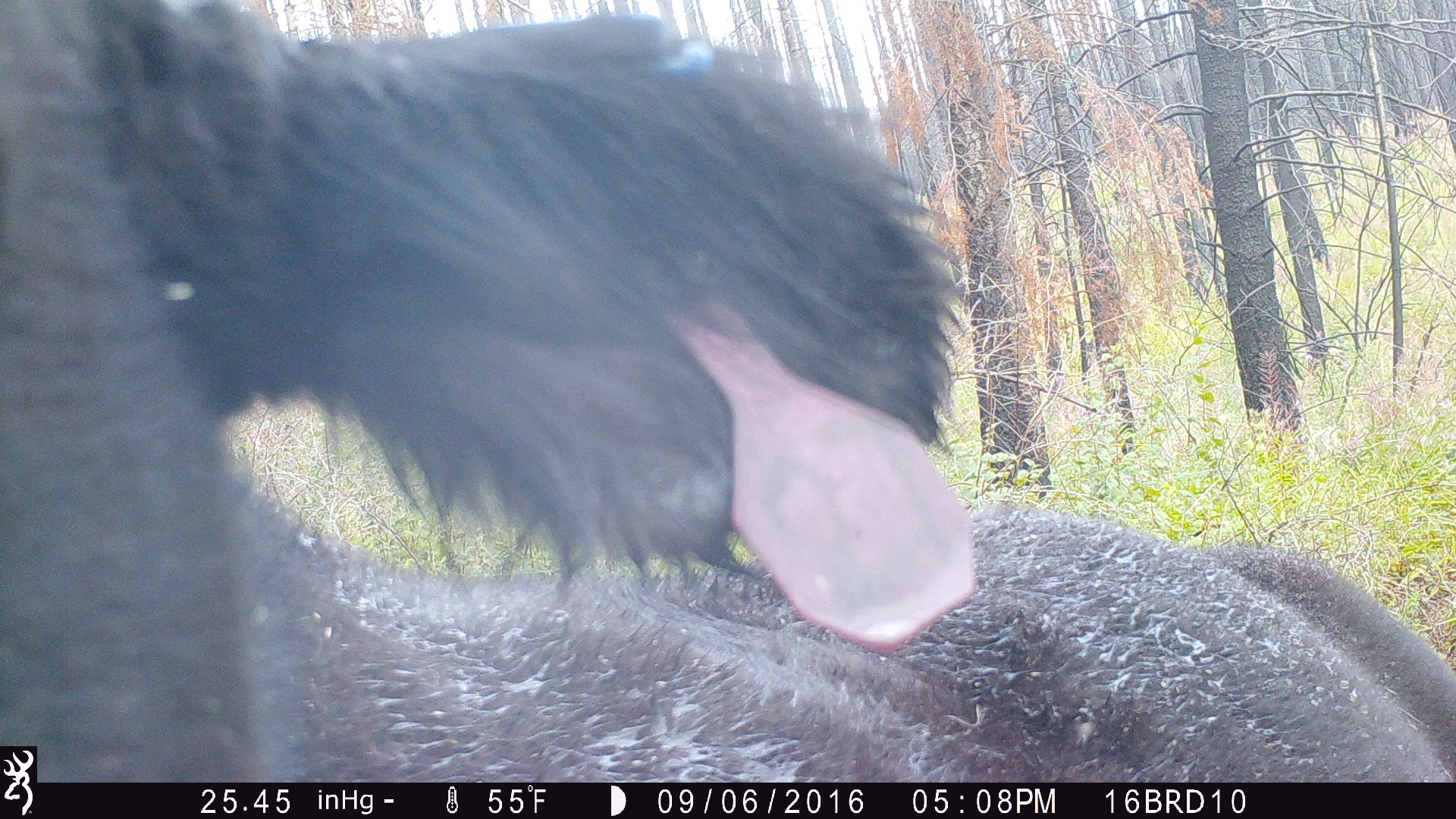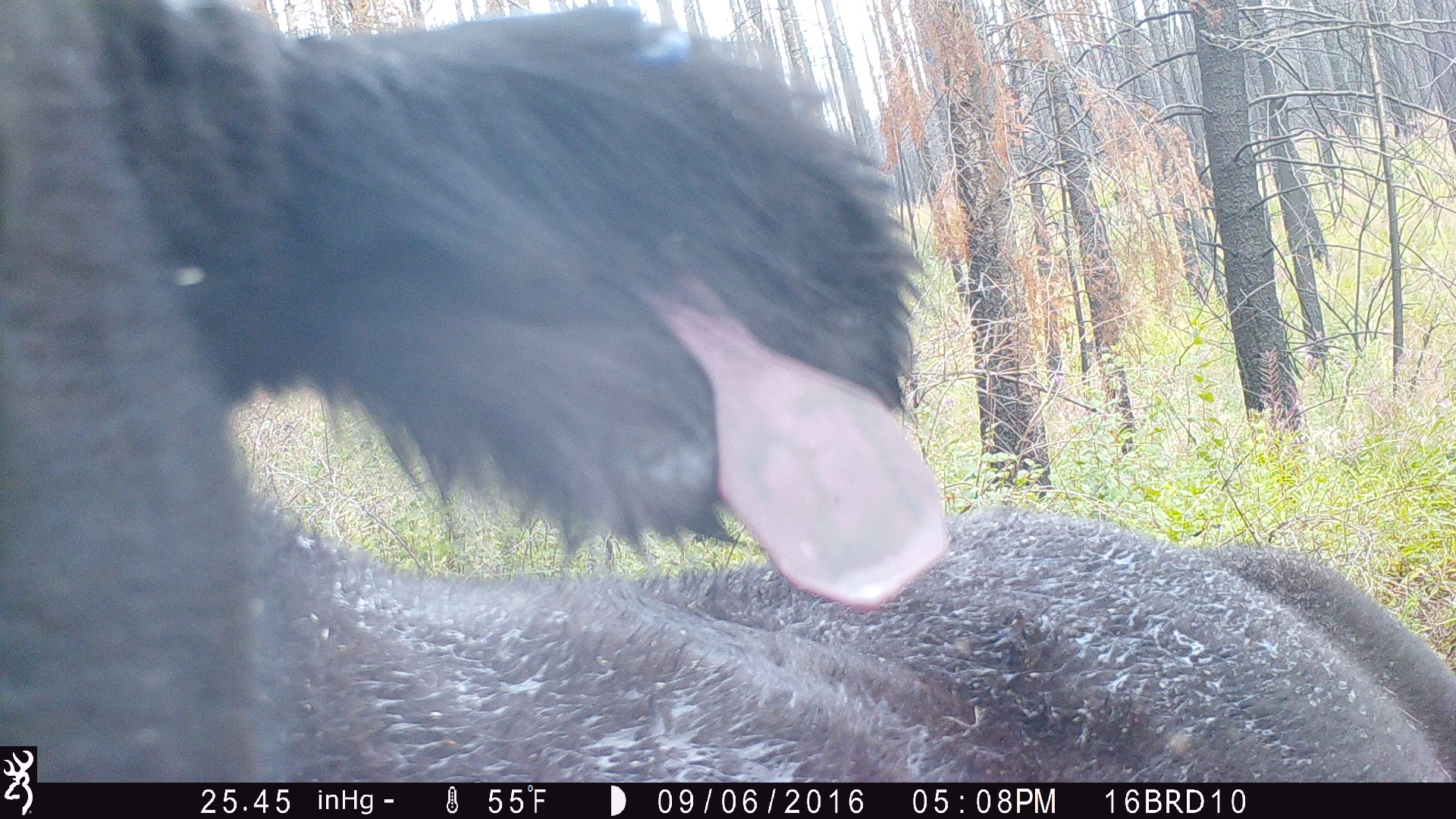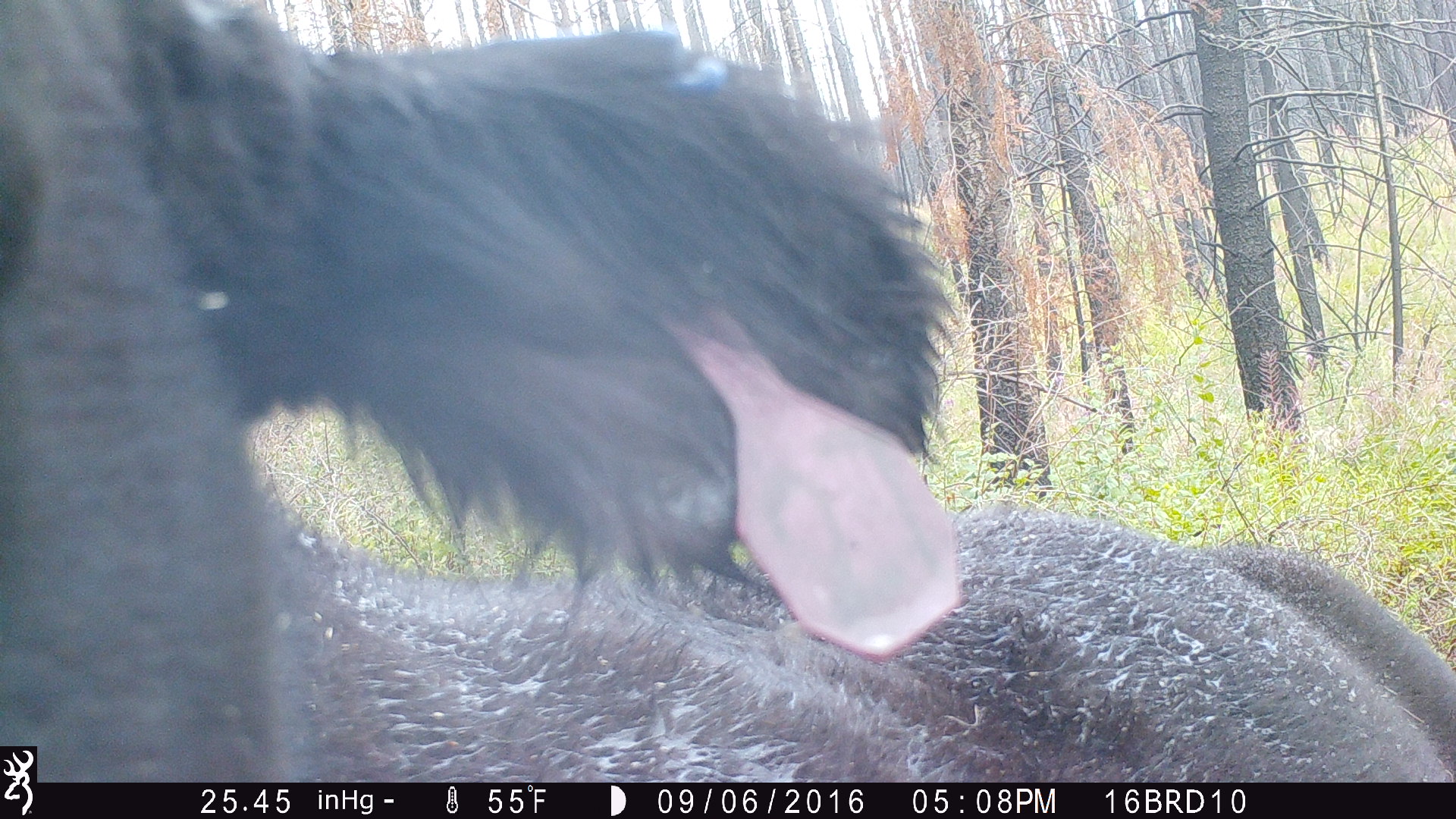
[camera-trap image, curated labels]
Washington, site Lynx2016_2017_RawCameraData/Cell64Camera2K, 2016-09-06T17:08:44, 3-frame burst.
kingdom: Animalia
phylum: Chordata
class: Mammalia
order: Artiodactyla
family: Bovidae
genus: Bos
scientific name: Bos taurus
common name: domestic cattle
Domestic cattle (Bos taurus). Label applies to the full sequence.